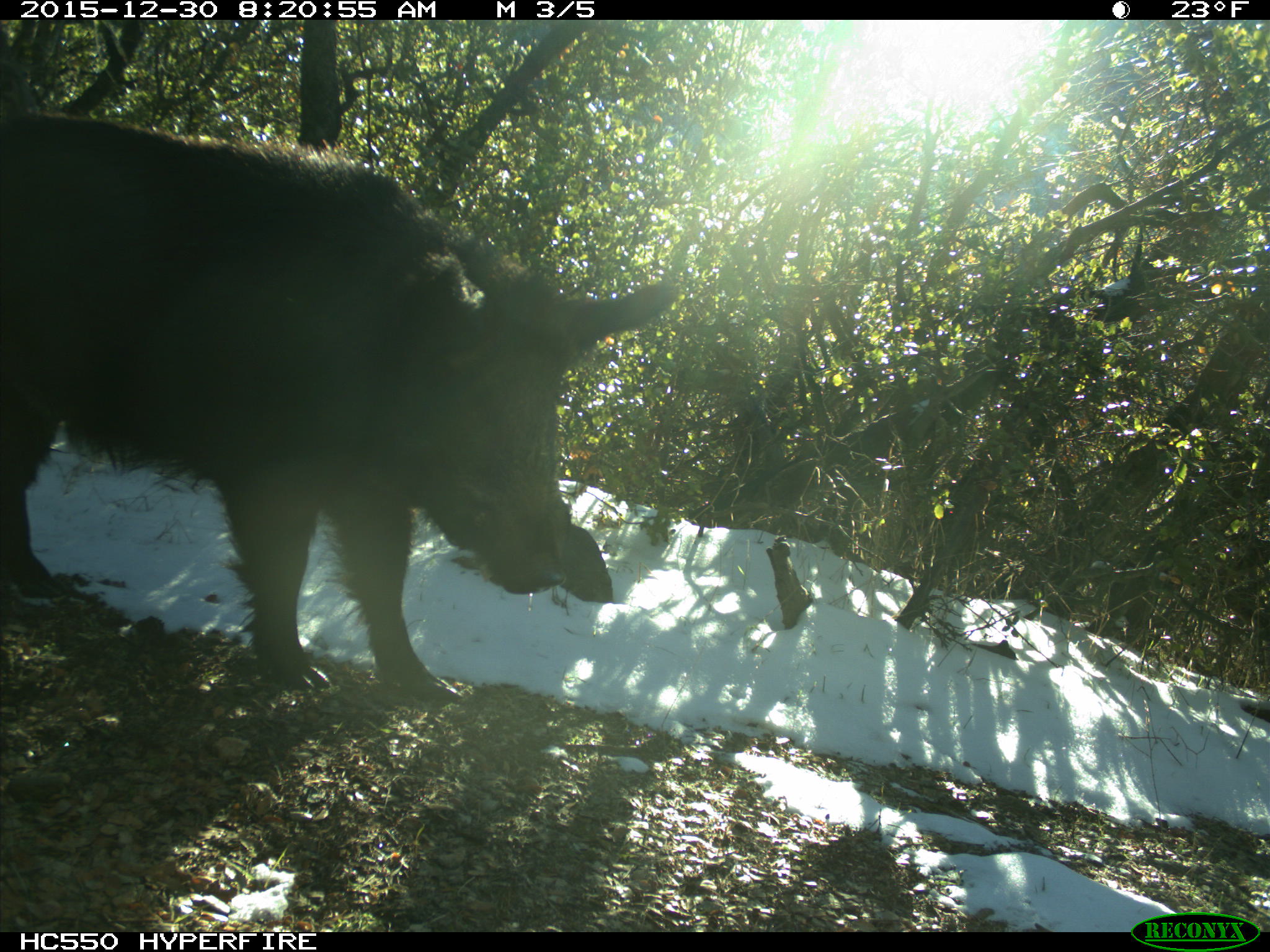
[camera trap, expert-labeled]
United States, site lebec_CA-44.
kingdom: Animalia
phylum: Chordata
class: Mammalia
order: Artiodactyla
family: Suidae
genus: Sus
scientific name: Sus scrofa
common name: wild boar